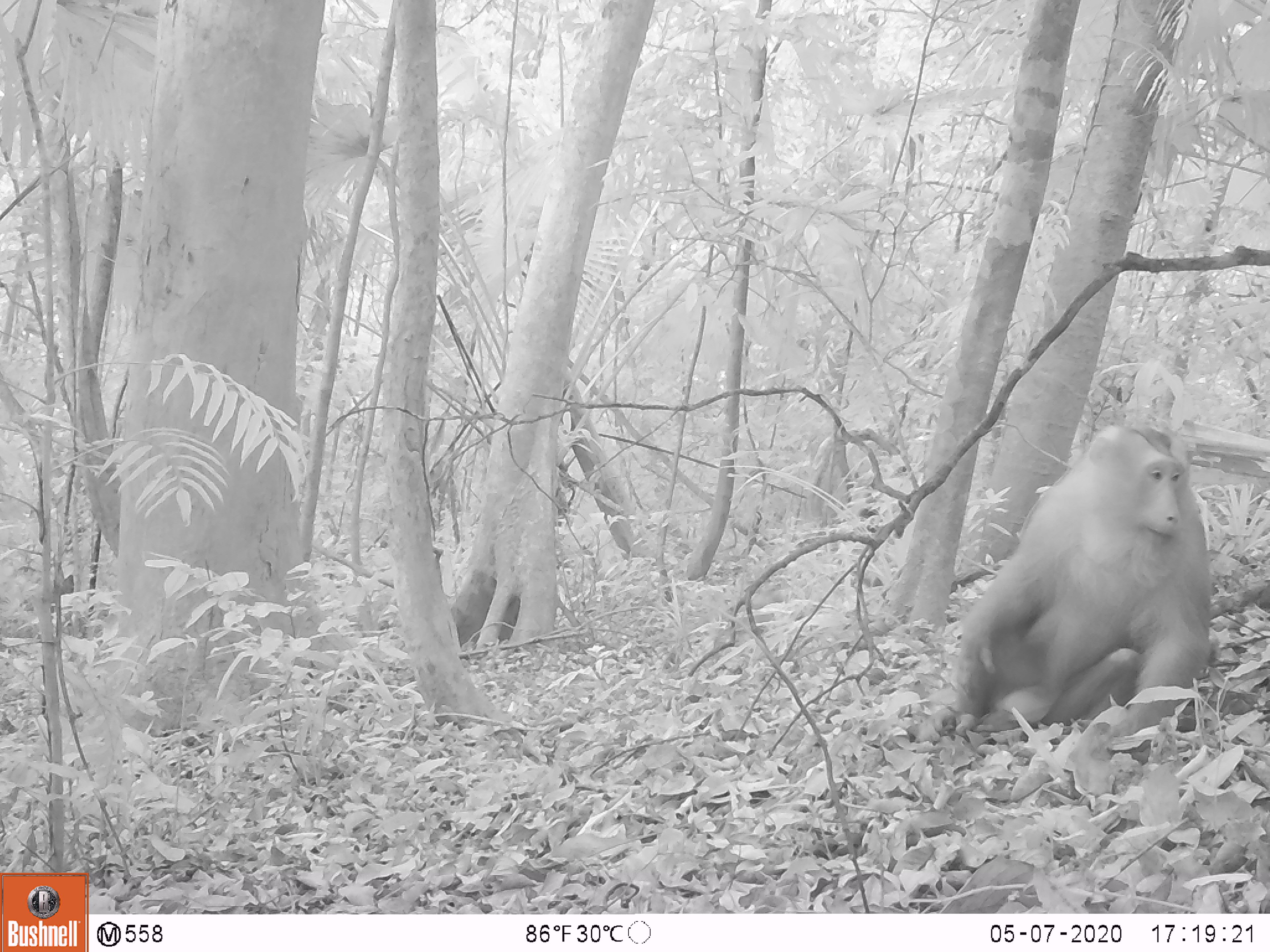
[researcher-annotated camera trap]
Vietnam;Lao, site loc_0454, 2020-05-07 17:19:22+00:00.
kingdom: Animalia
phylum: Chordata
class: Mammalia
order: Primates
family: Cercopithecidae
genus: Macaca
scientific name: Macaca nemestrina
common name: pig-tailed macaque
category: pig tailed macaque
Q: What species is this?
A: Pig tailed macaque (pig-tailed macaque) (Macaca nemestrina).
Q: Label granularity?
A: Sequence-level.